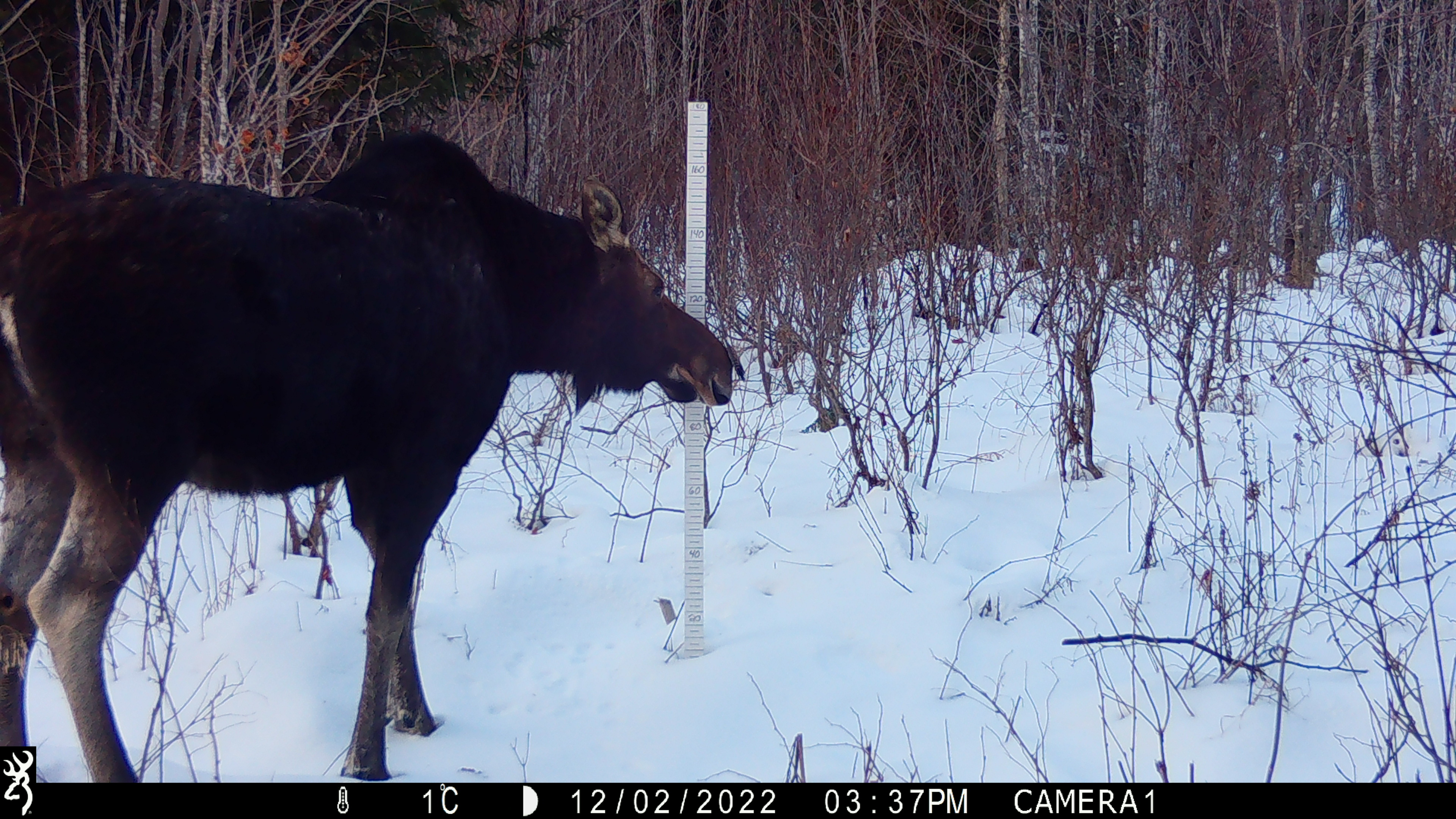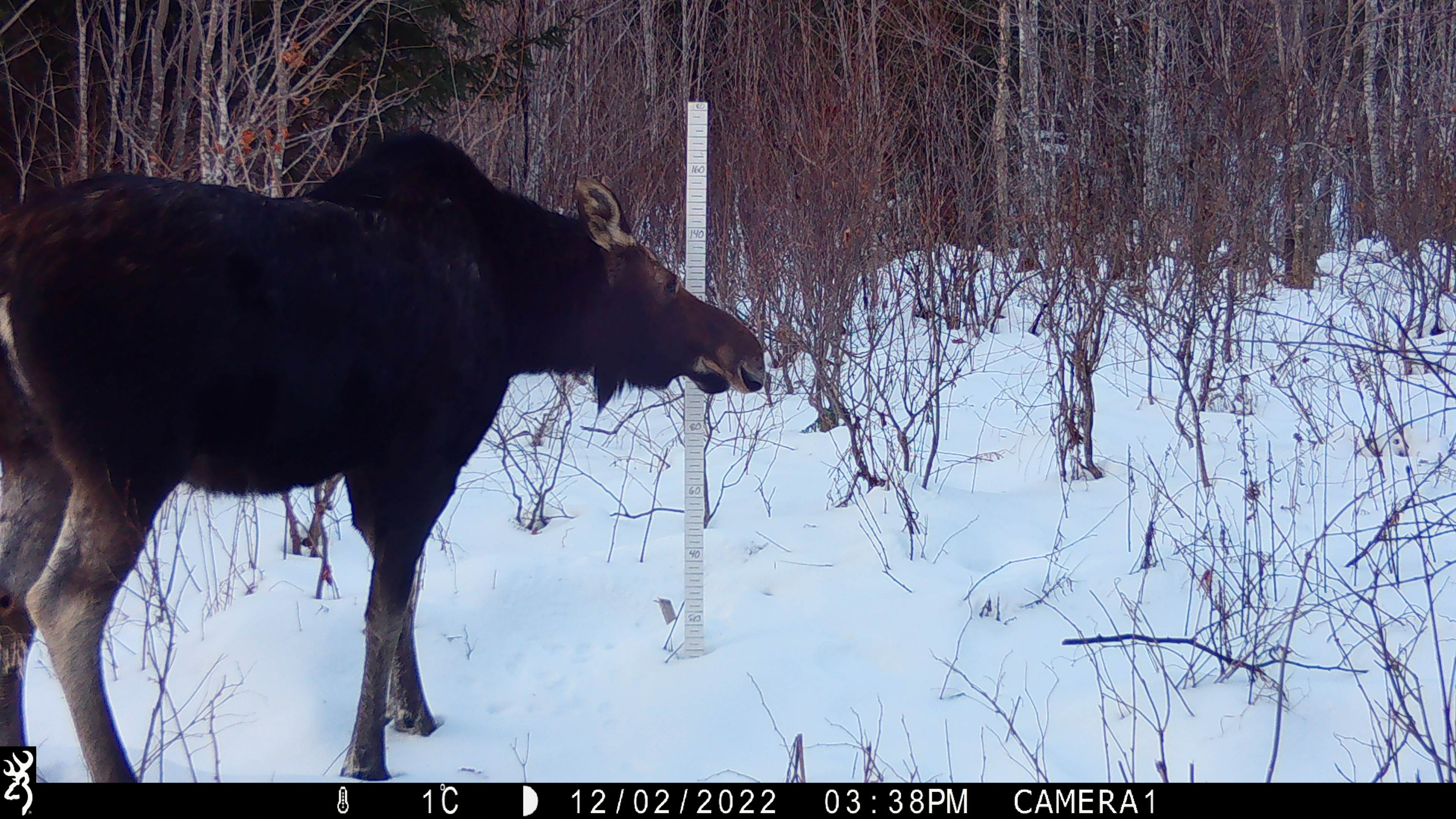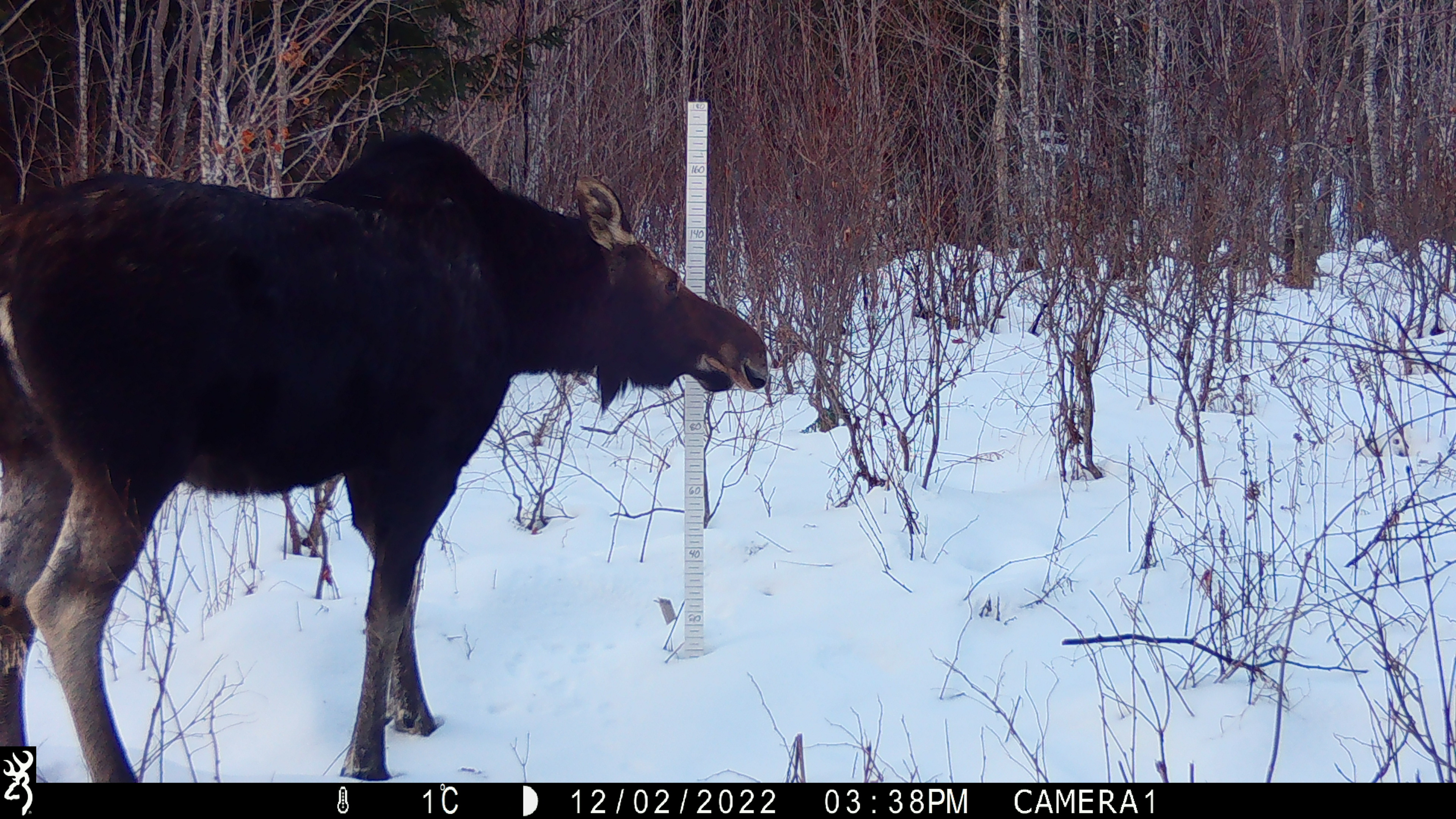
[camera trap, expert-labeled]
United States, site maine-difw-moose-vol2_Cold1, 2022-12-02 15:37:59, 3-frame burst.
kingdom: Animalia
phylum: Chordata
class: Mammalia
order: Artiodactyla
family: Cervidae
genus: Alces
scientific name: Alces alces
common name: moose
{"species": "moose (Alces alces)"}